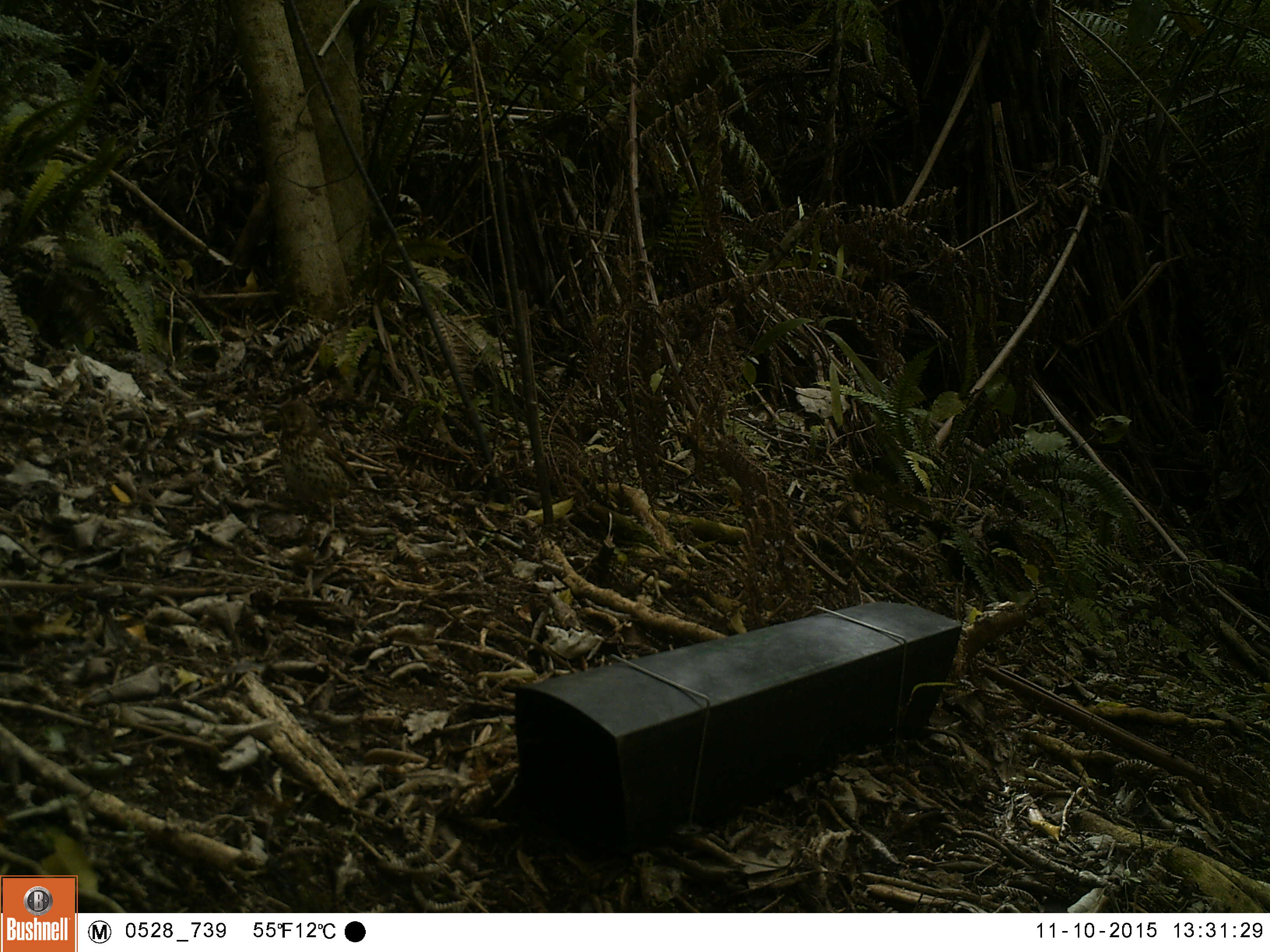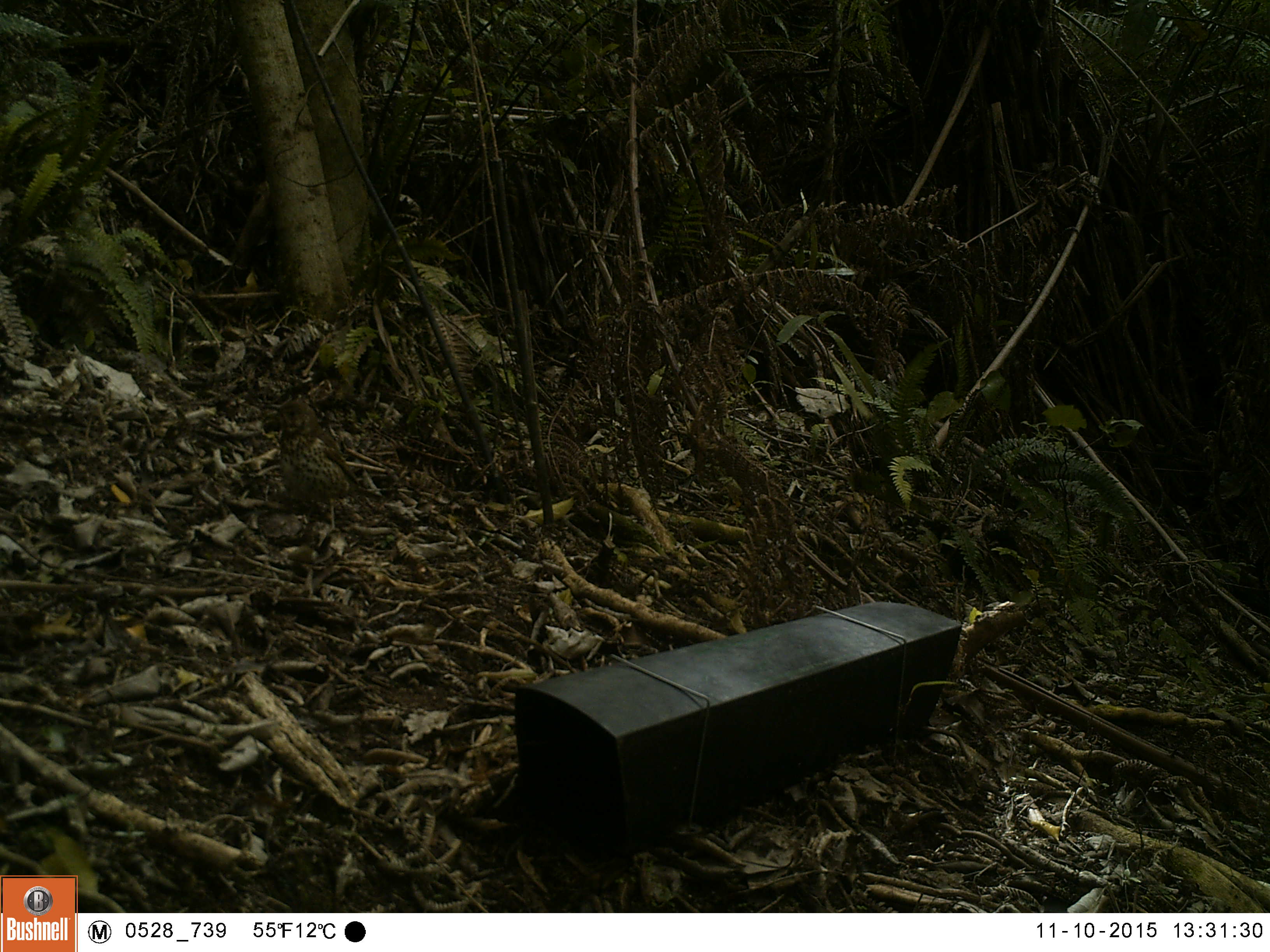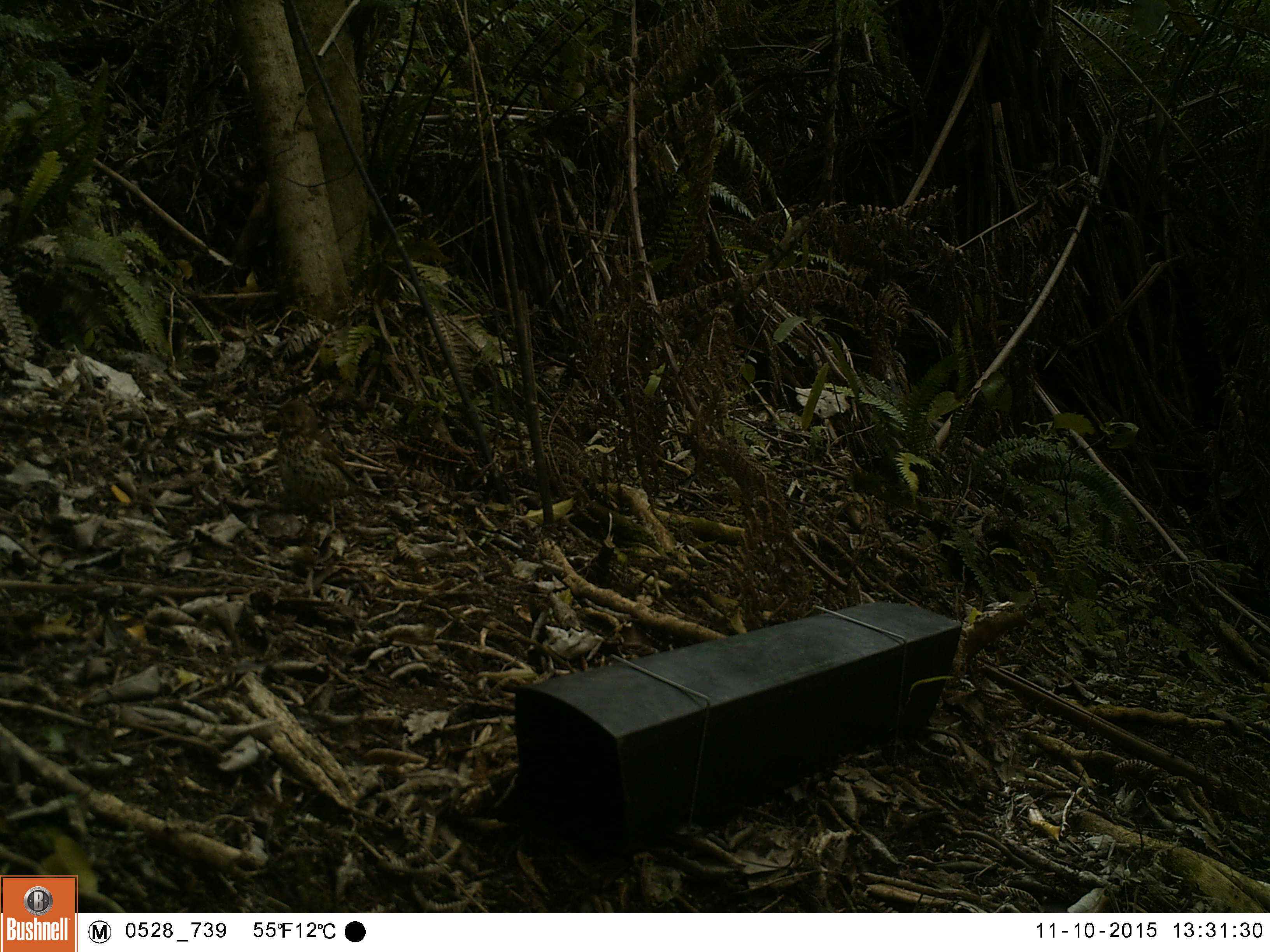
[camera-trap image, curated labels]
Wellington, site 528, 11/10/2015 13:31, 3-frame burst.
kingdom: Animalia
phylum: Chordata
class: Aves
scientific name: Aves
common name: bird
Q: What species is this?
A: Bird (Aves).